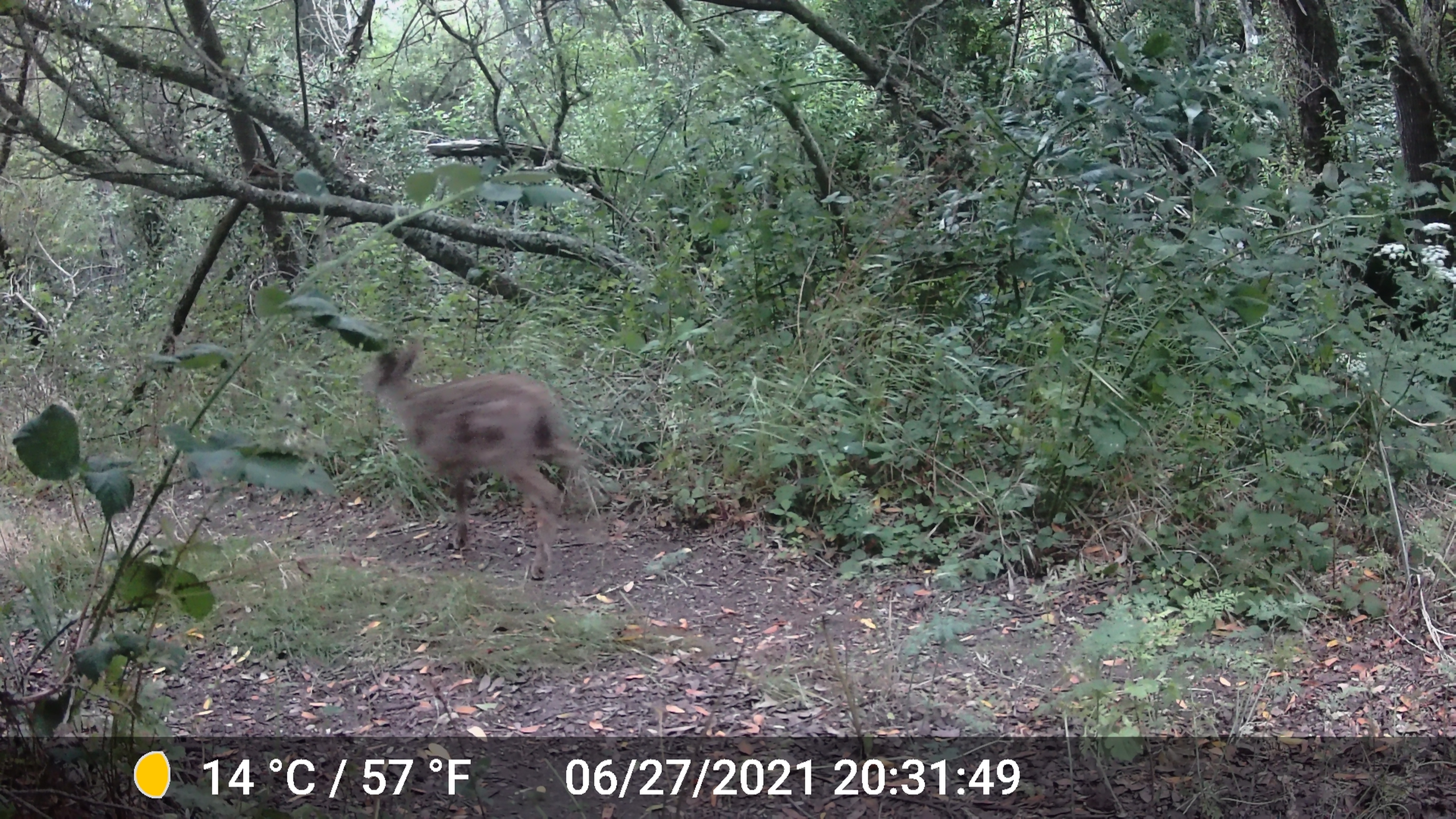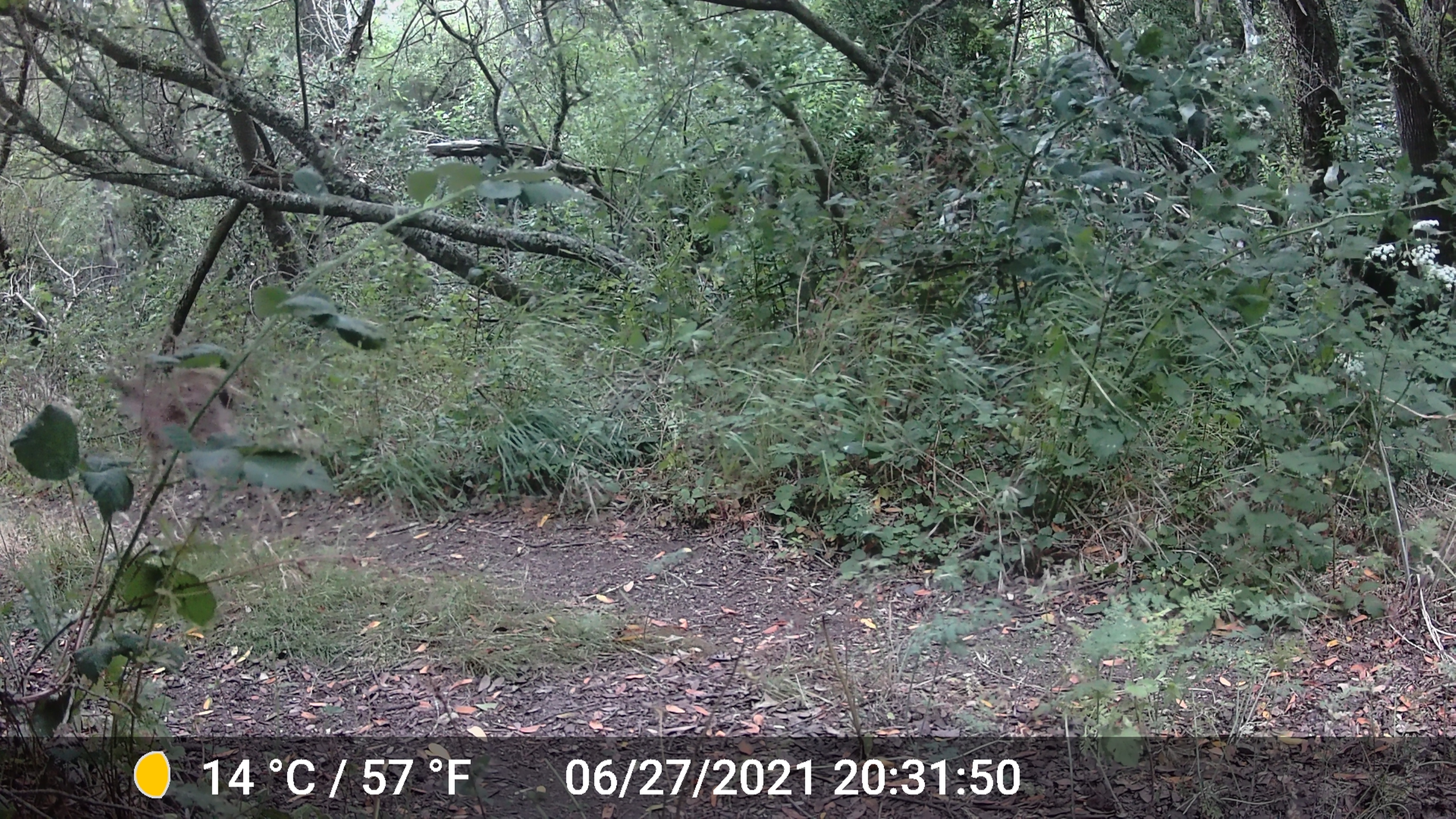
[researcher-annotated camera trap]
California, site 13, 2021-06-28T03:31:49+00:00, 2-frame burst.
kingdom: Animalia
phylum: Chordata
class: Mammalia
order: Artiodactyla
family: Cervidae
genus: Odocoileus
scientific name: Odocoileus hemionus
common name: mule deer